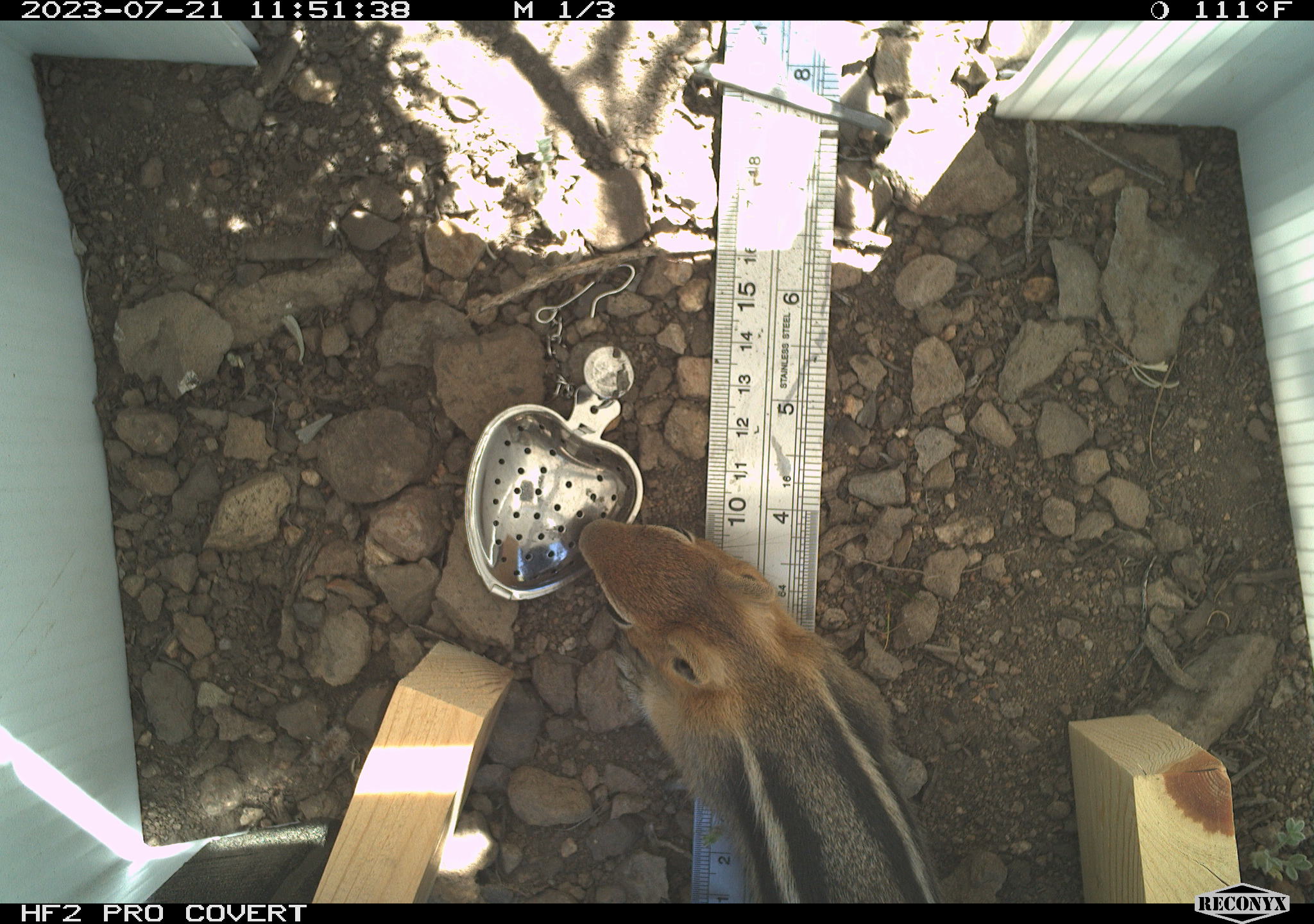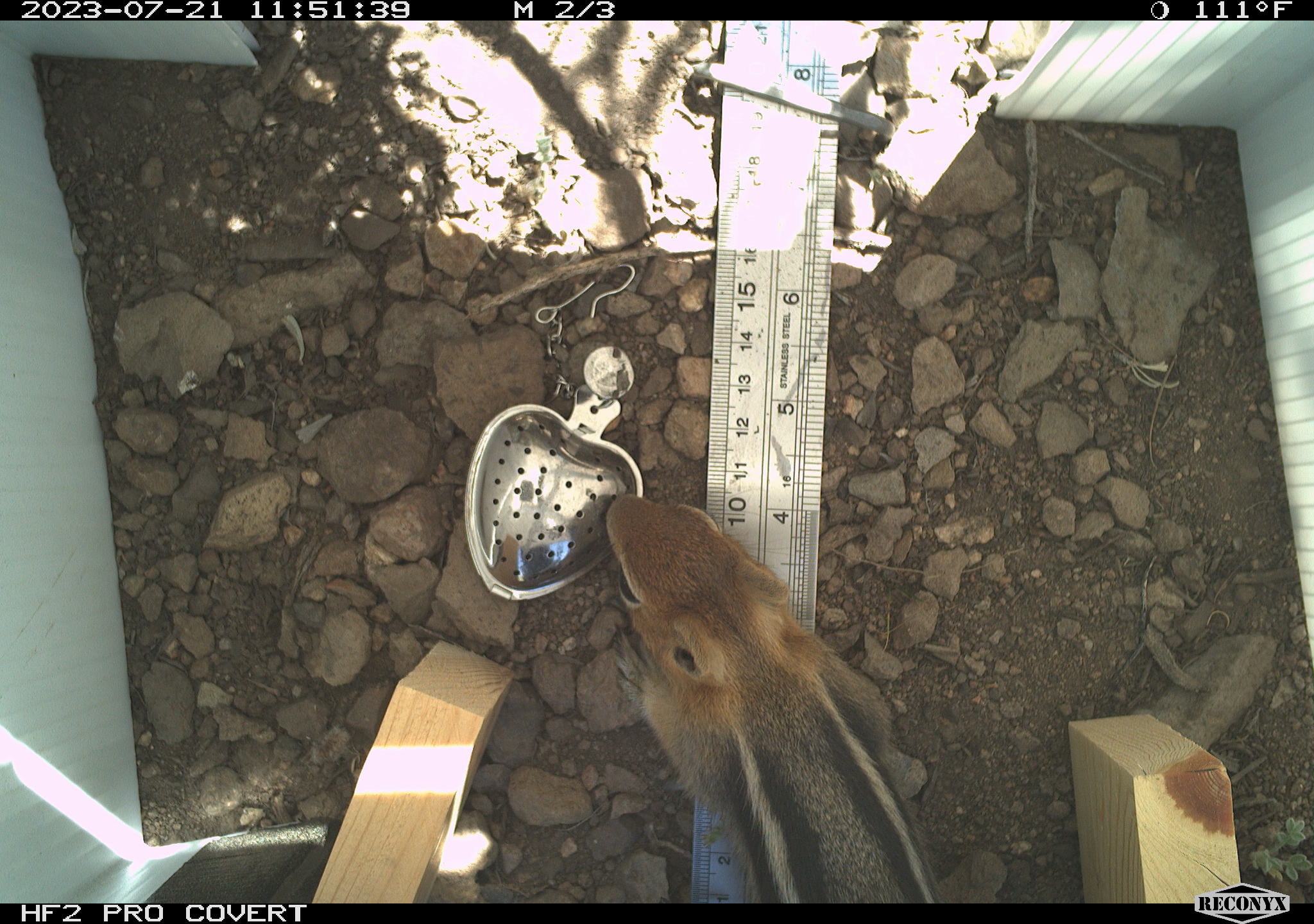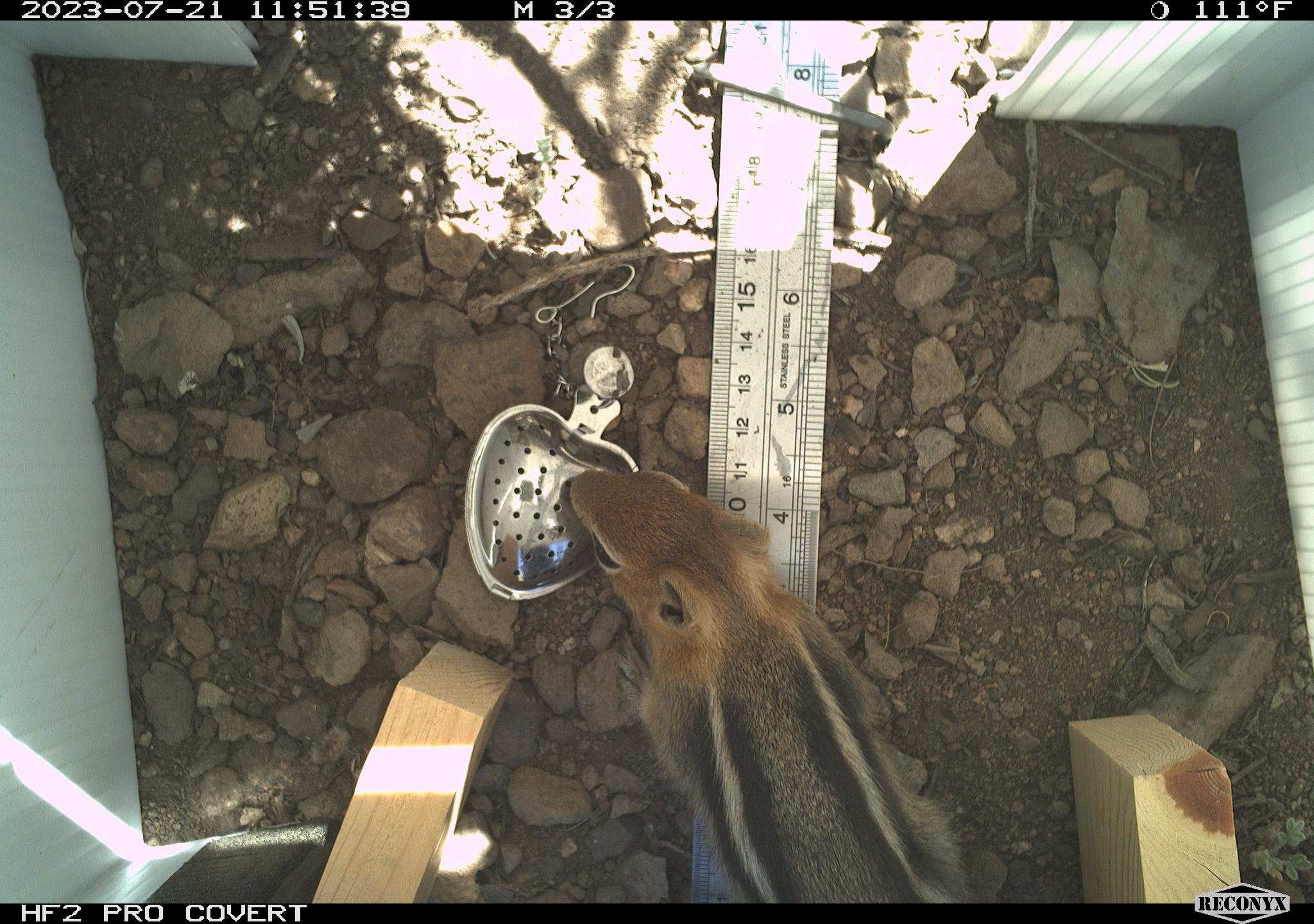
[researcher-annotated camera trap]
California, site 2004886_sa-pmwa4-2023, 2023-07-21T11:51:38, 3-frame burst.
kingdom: Animalia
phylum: Chordata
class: Mammalia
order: Rodentia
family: Sciuridae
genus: Callospermophilus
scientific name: Callospermophilus lateralis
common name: golden mantled ground squirrel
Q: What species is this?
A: Golden mantled ground squirrel (Callospermophilus lateralis).